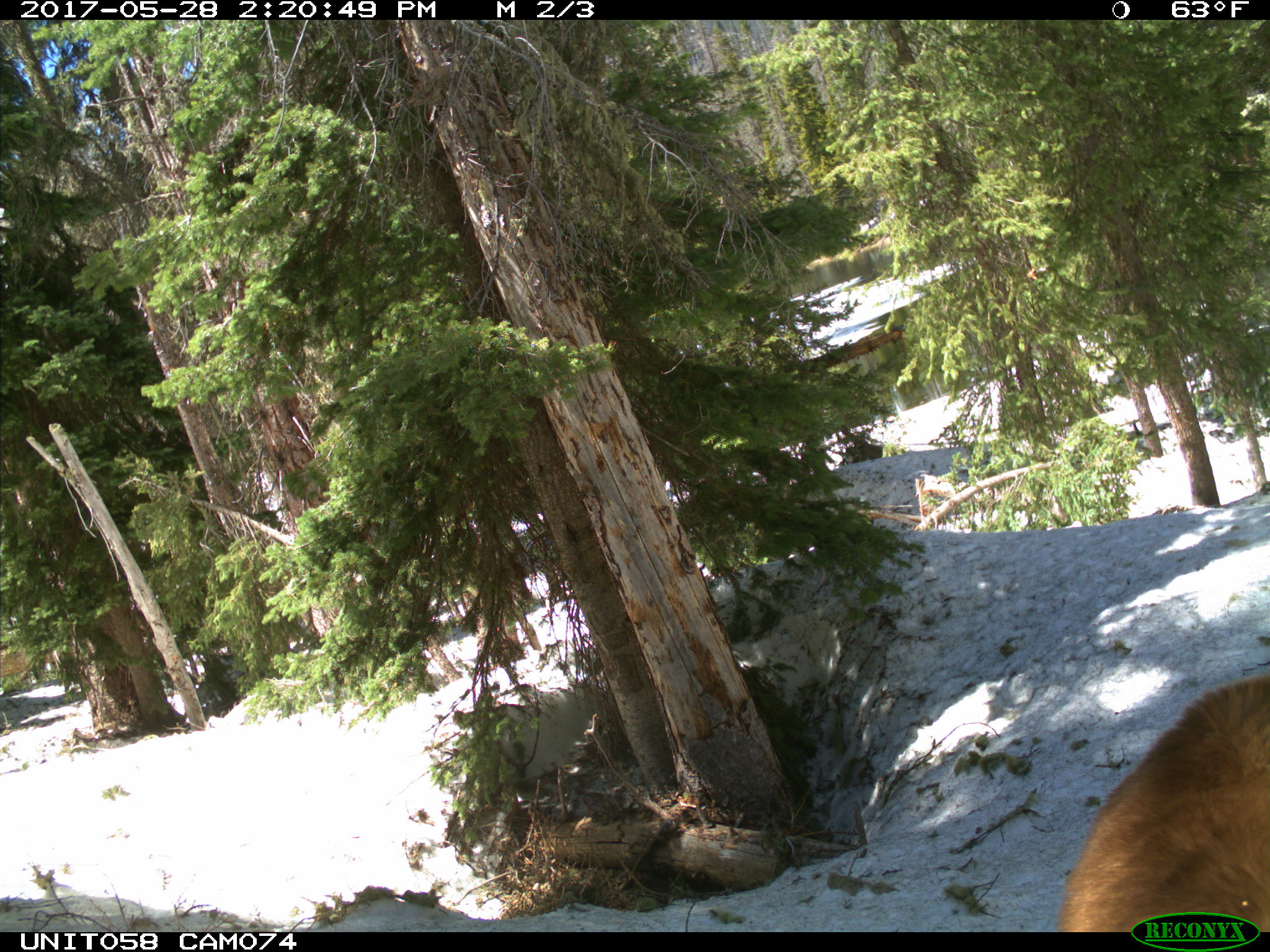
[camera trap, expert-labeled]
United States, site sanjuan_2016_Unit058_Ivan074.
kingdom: Animalia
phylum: Chordata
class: Mammalia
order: Carnivora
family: Ursidae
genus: Ursus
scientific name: Ursus americanus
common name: american black bear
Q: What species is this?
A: Ursus americanus (american black bear).